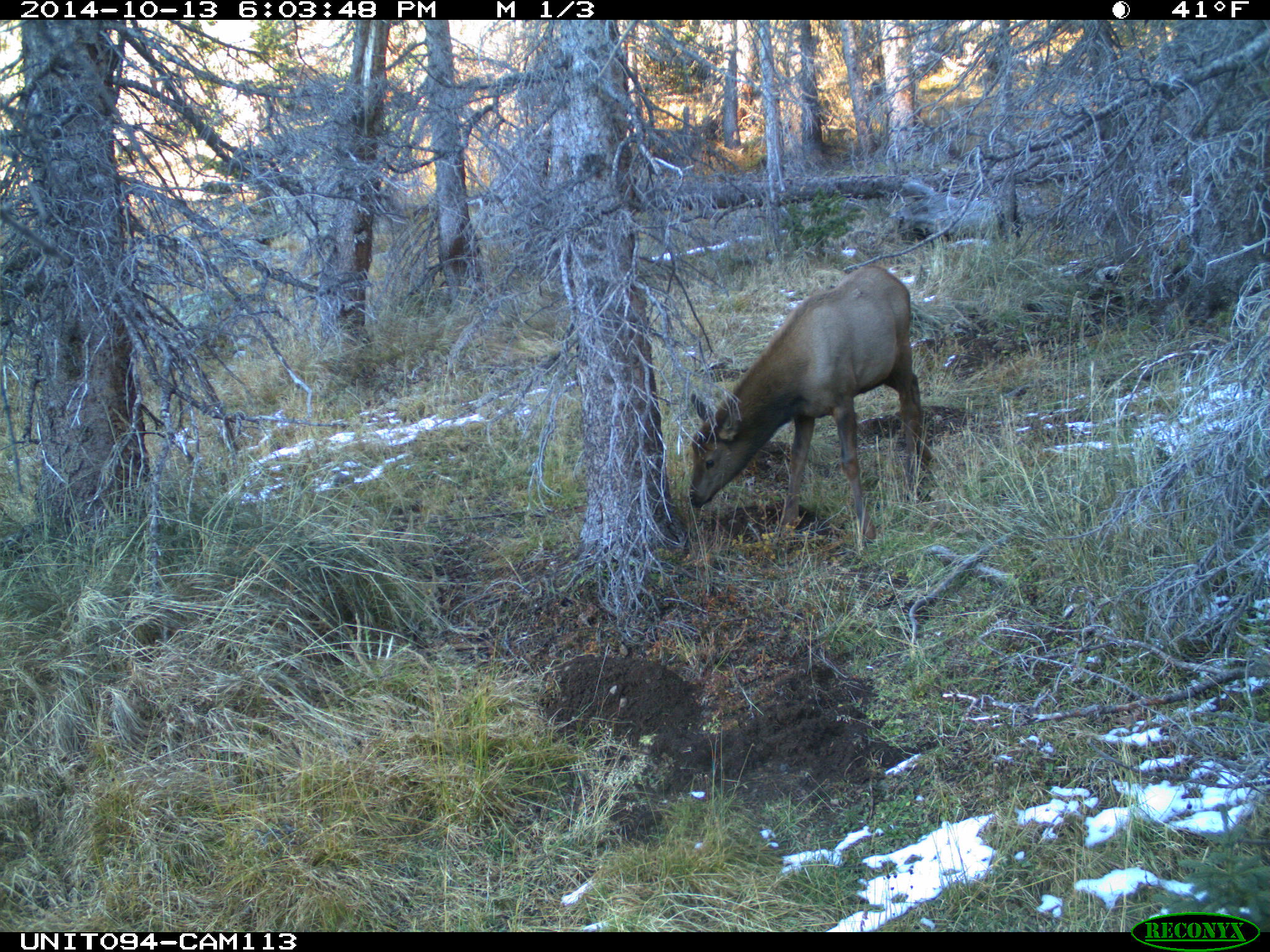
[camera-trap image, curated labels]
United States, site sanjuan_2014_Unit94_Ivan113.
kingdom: Animalia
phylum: Chordata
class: Mammalia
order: Artiodactyla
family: Cervidae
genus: Cervus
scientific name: Cervus elaphus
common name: red deer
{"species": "Cervus elaphus (red deer)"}